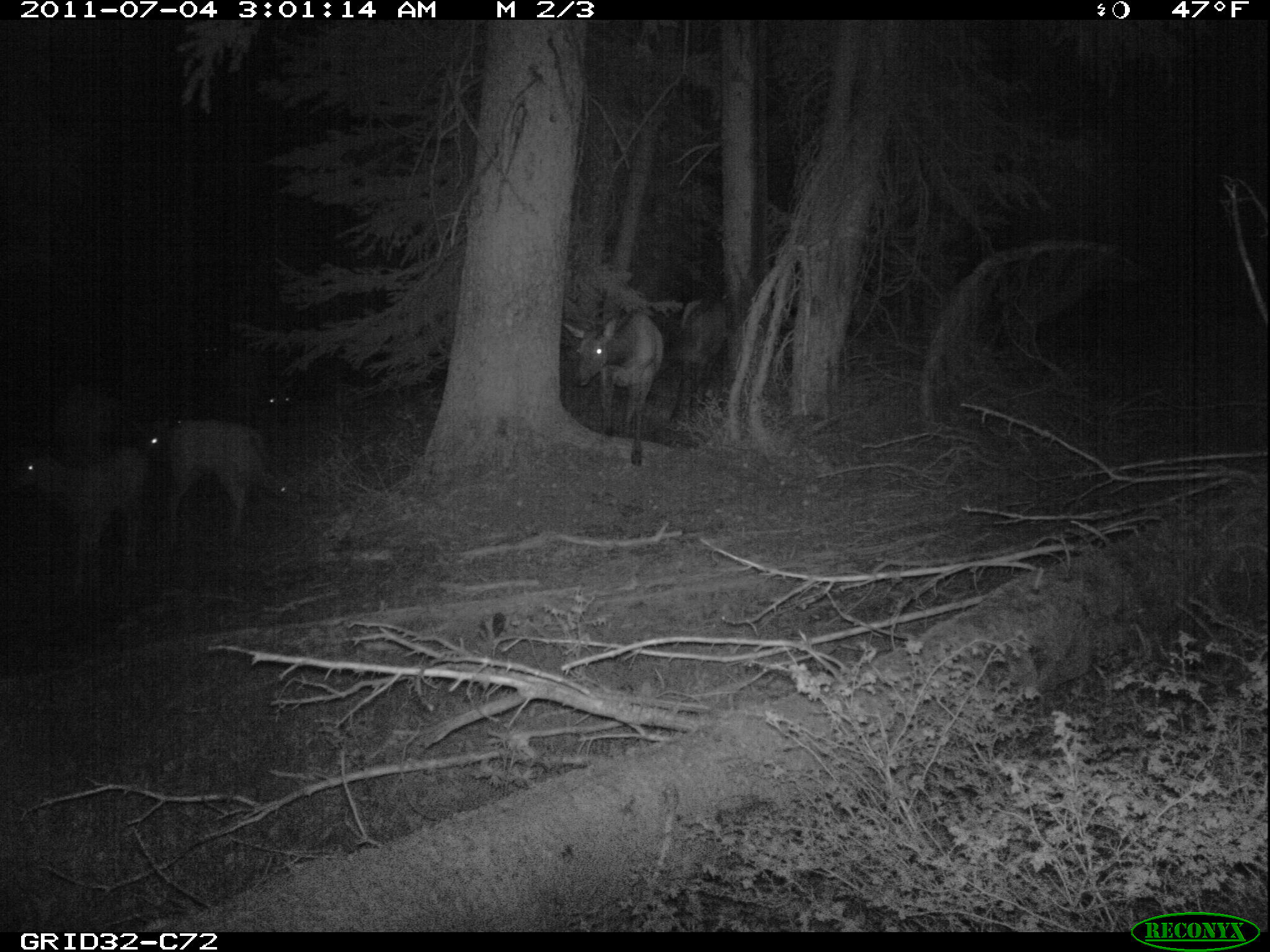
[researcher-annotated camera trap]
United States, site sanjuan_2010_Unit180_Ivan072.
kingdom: Animalia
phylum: Chordata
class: Mammalia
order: Artiodactyla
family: Cervidae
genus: Cervus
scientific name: Cervus elaphus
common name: red deer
Cervus elaphus (red deer).